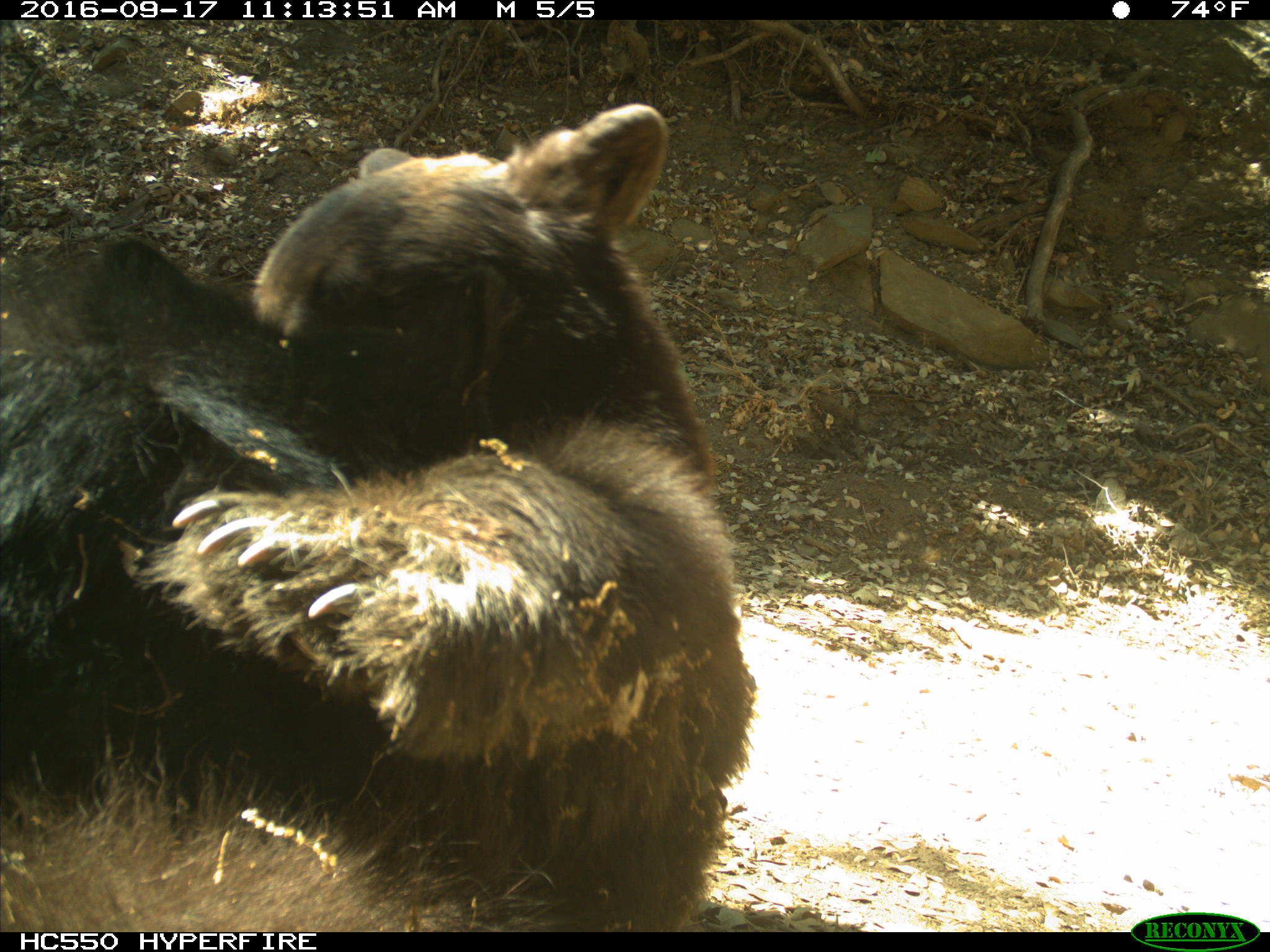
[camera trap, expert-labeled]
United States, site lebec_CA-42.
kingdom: Animalia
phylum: Chordata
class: Mammalia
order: Carnivora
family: Ursidae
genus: Ursus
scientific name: Ursus americanus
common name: american black bear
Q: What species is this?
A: Ursus americanus (american black bear).